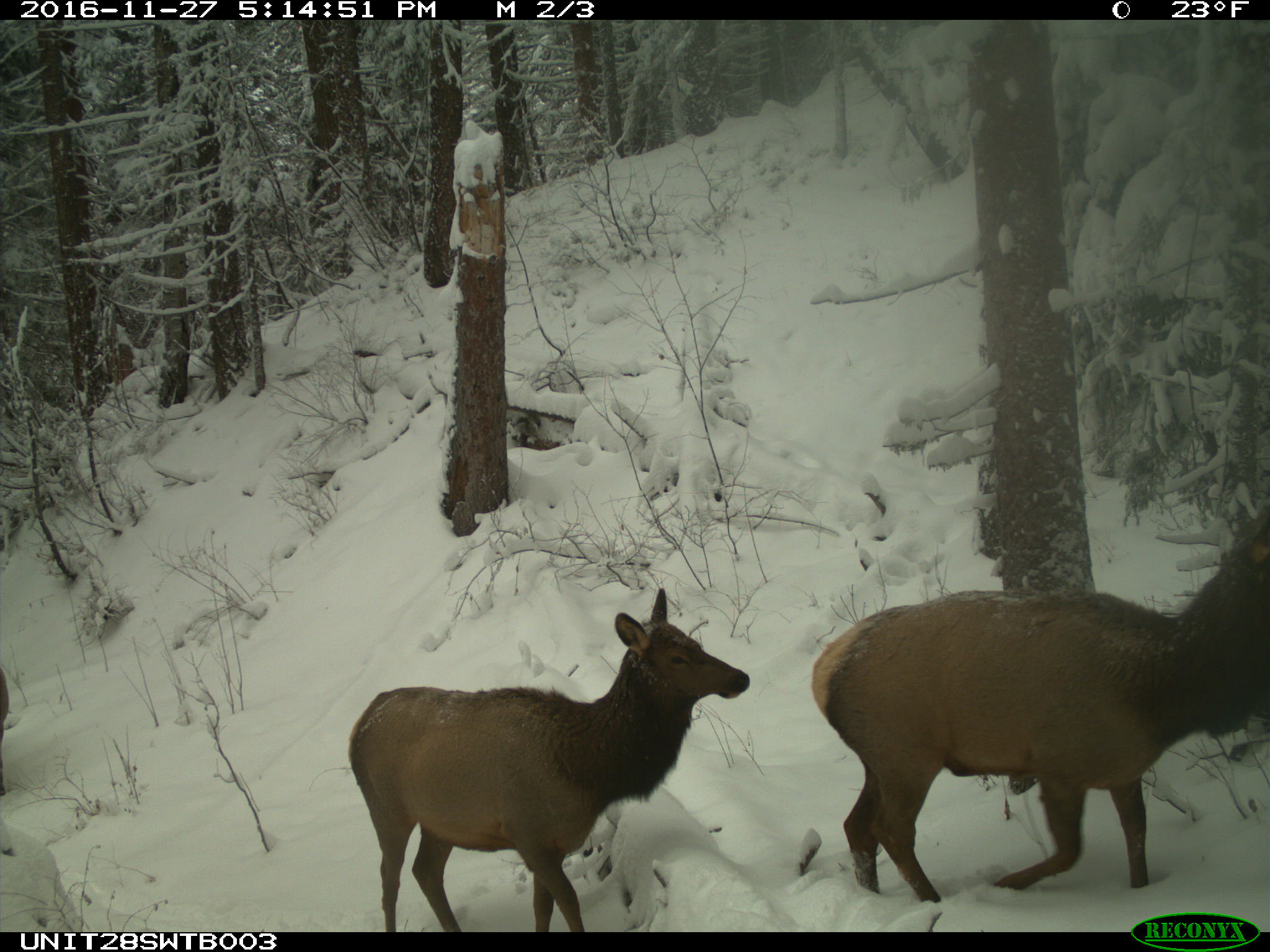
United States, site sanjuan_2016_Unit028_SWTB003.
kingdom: Animalia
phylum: Chordata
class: Mammalia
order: Artiodactyla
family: Cervidae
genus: Cervus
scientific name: Cervus elaphus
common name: red deer